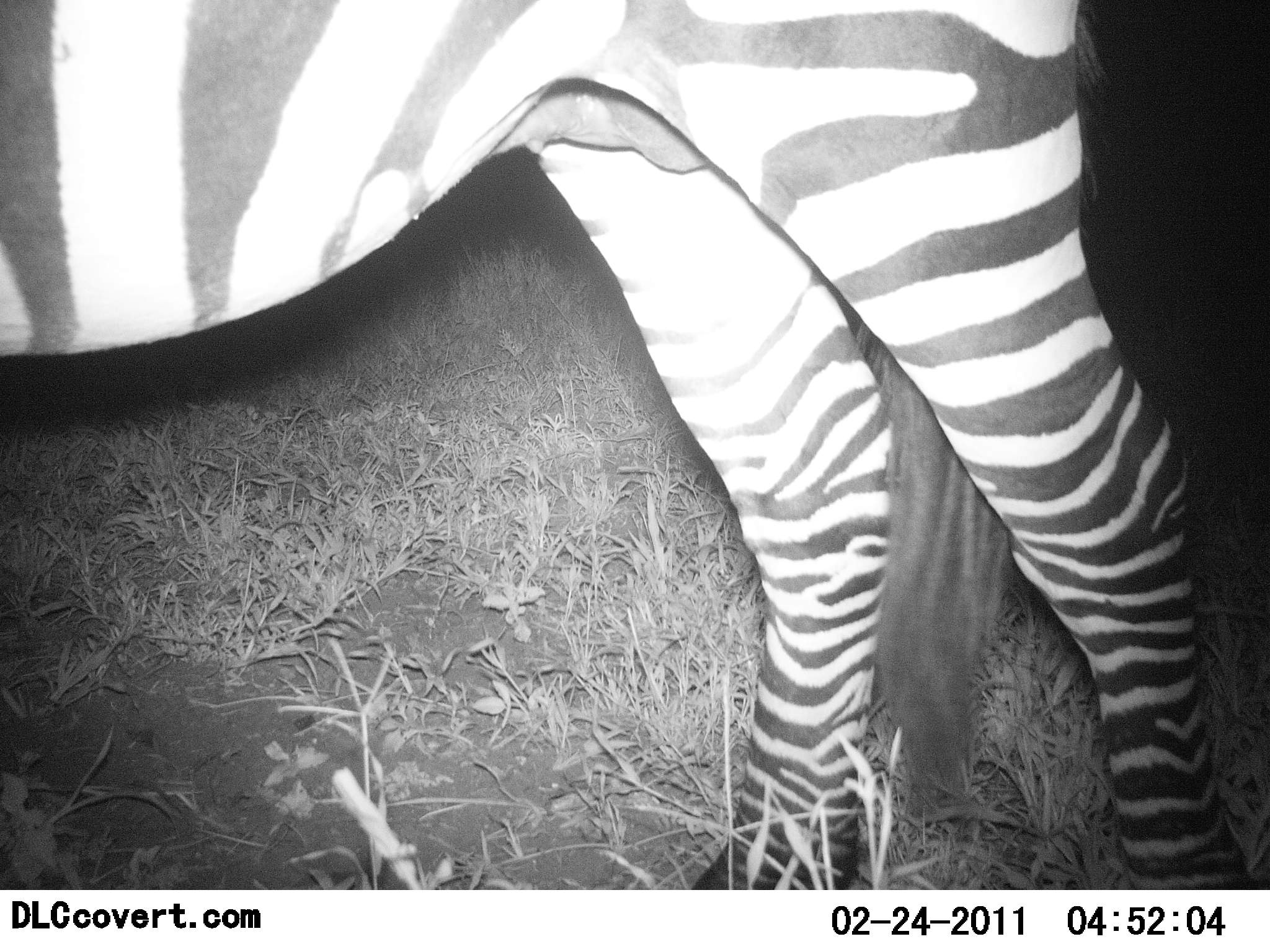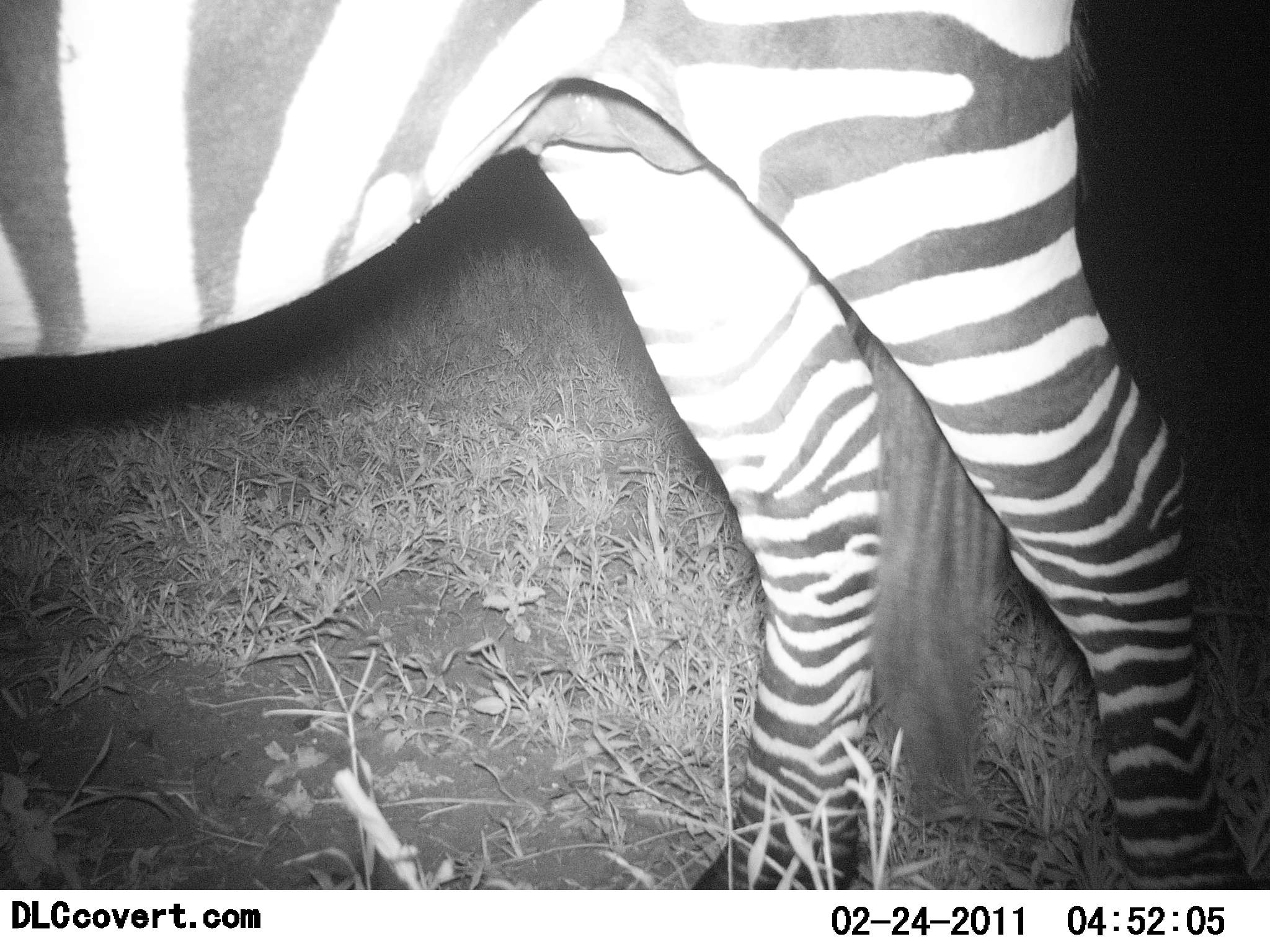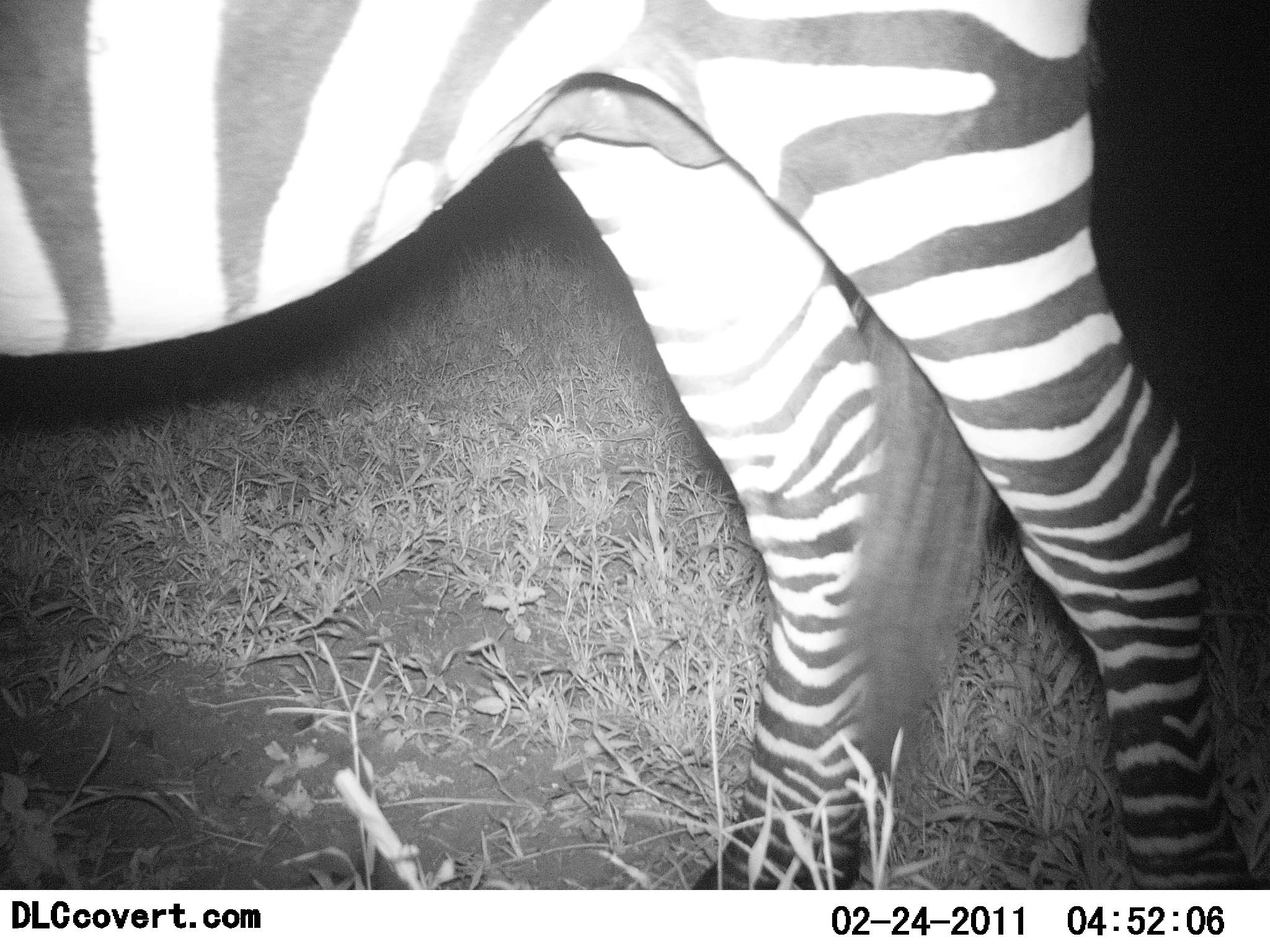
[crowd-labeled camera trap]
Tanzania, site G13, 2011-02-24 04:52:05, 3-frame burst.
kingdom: Animalia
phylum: Chordata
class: Mammalia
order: Perissodactyla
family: Equidae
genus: Equus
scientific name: Equus quagga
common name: plains zebra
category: zebra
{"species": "zebra (plains zebra) (Equus quagga)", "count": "1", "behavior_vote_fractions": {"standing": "100%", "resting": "0%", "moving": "0%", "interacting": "0%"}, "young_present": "0%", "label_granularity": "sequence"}